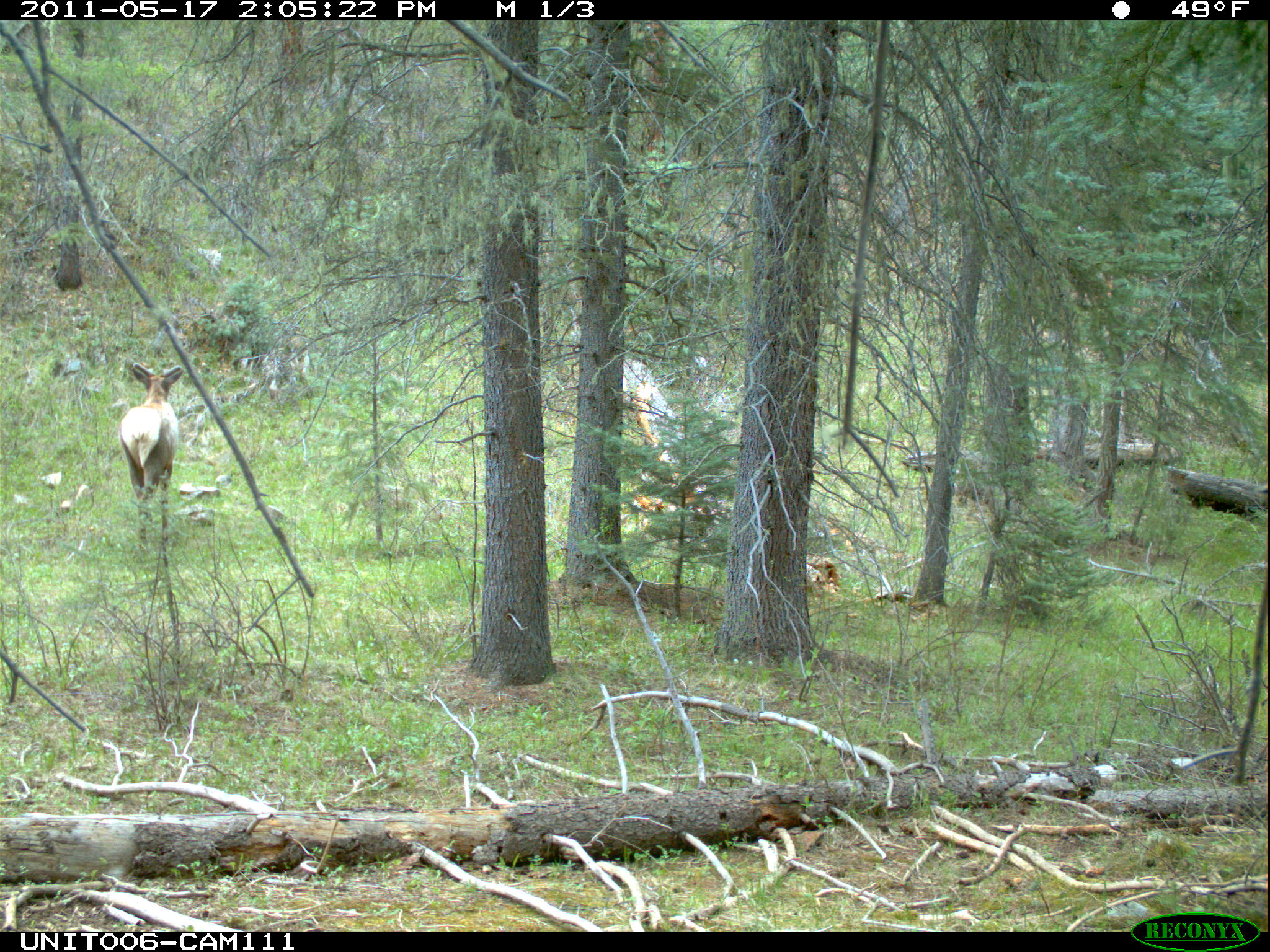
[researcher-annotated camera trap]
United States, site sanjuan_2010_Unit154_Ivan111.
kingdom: Animalia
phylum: Chordata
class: Mammalia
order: Artiodactyla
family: Cervidae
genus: Cervus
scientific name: Cervus elaphus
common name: red deer